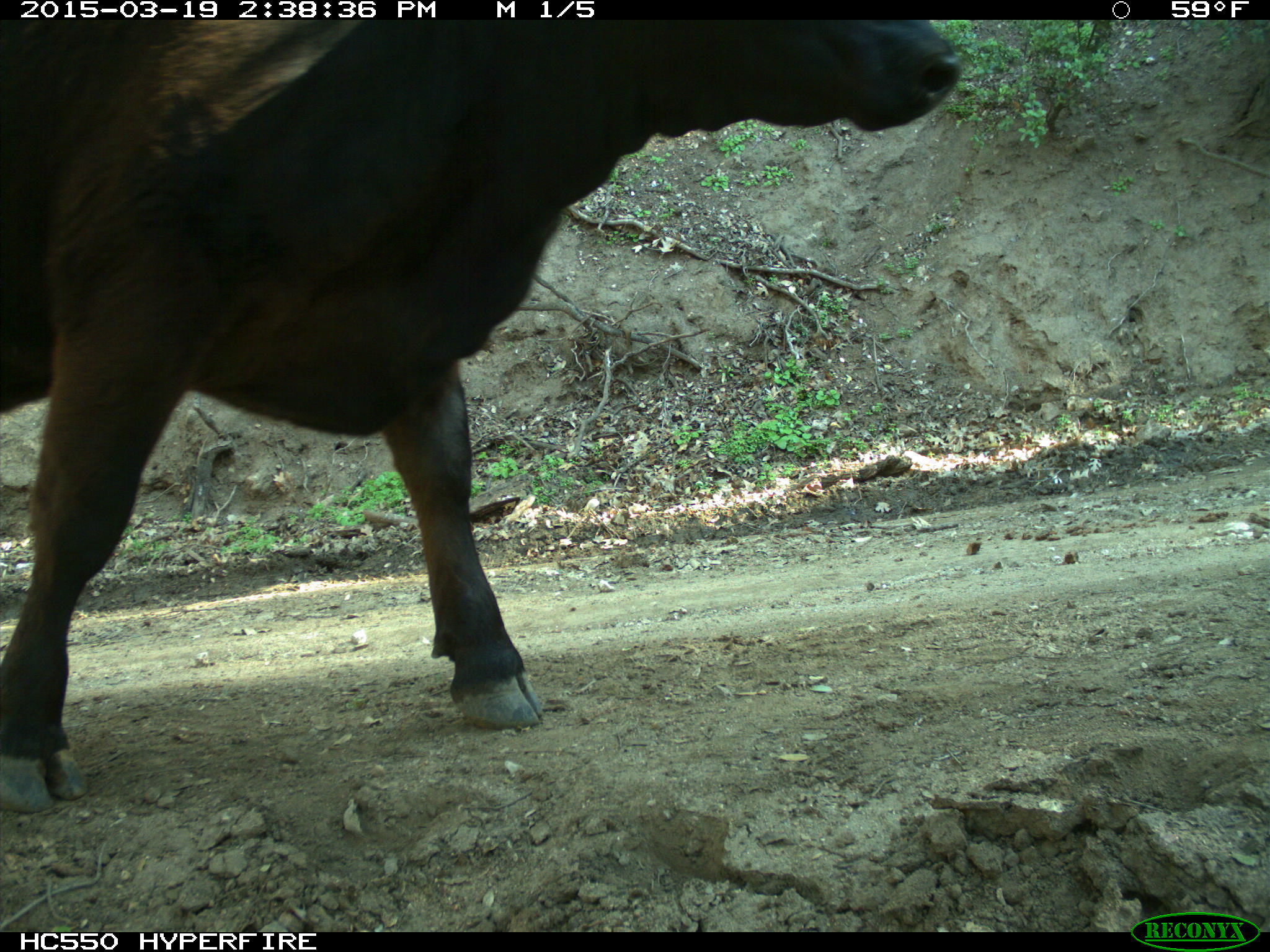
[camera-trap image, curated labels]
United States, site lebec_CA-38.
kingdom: Animalia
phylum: Chordata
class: Mammalia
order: Artiodactyla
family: Bovidae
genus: Bos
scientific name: Bos taurus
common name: domestic cow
Bos taurus (domestic cow).